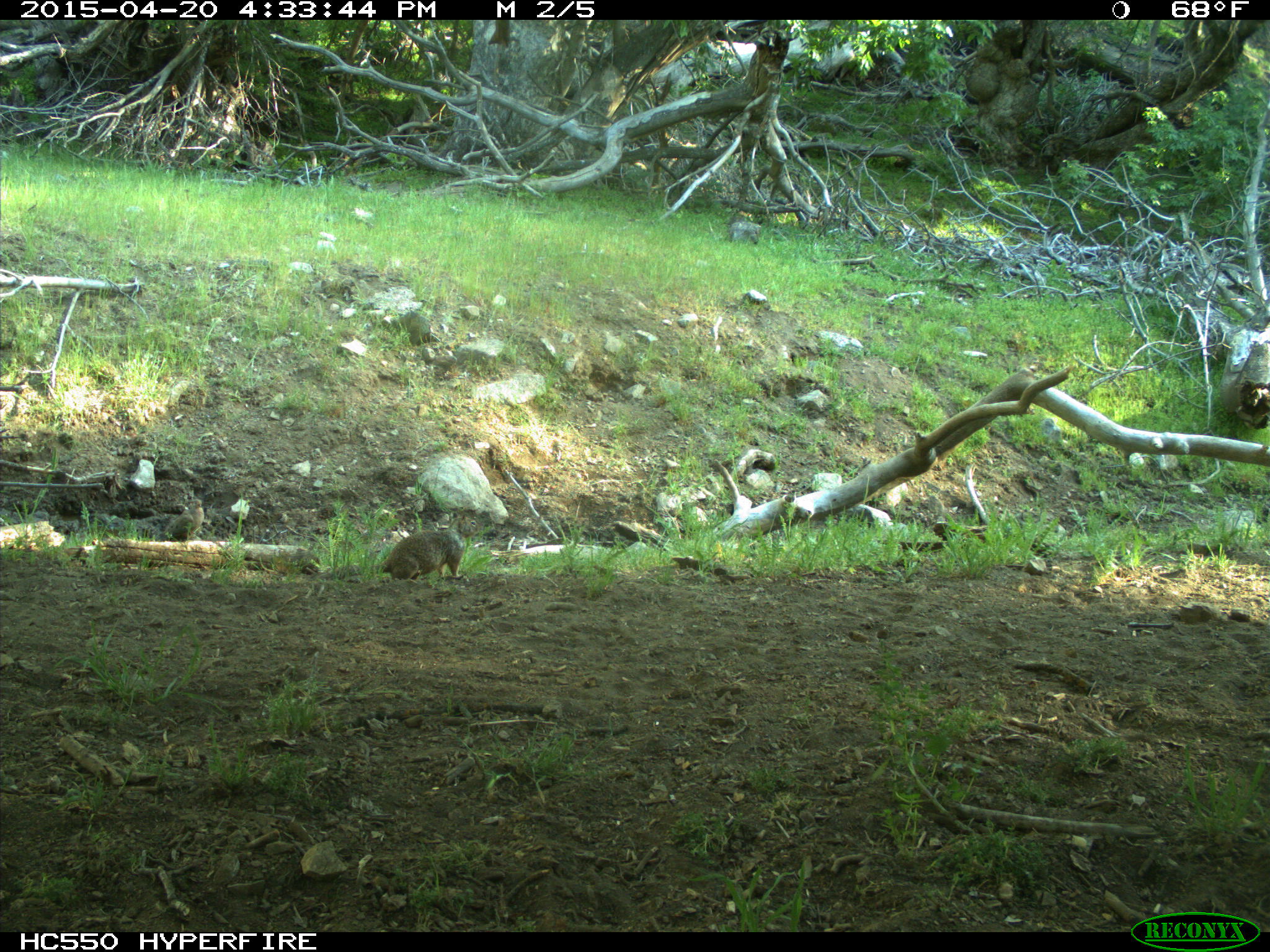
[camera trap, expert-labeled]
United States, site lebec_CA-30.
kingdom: Animalia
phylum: Chordata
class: Mammalia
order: Rodentia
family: Sciuridae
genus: Otospermophilus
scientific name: Otospermophilus beecheyi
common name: california ground squirrel